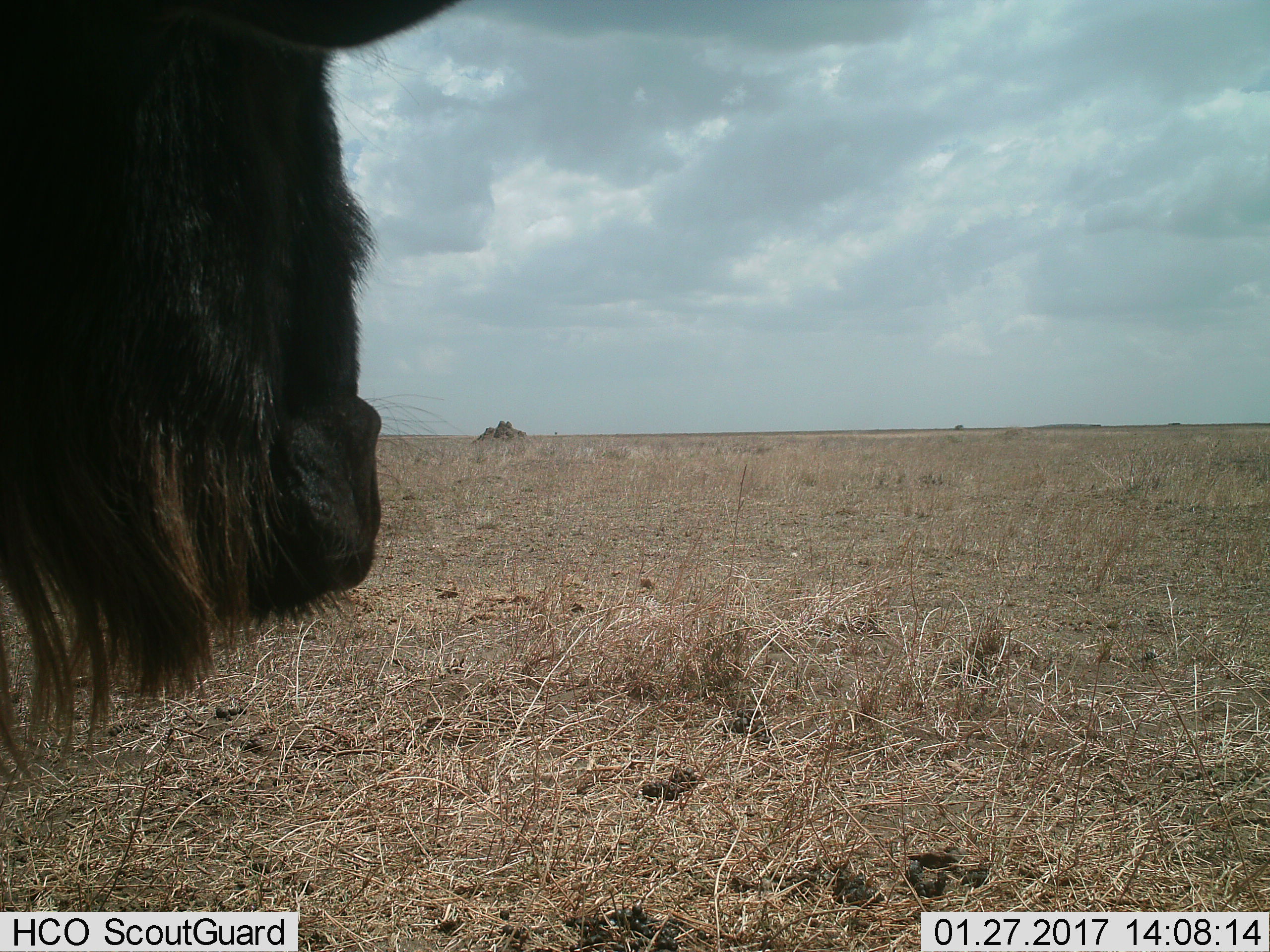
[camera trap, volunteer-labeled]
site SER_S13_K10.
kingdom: Animalia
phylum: Chordata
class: Mammalia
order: Artiodactyla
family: Bovidae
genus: Connochaetes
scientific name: Connochaetes taurinus taurinus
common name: blue wildebeest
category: wildebeestblue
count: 1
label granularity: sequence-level